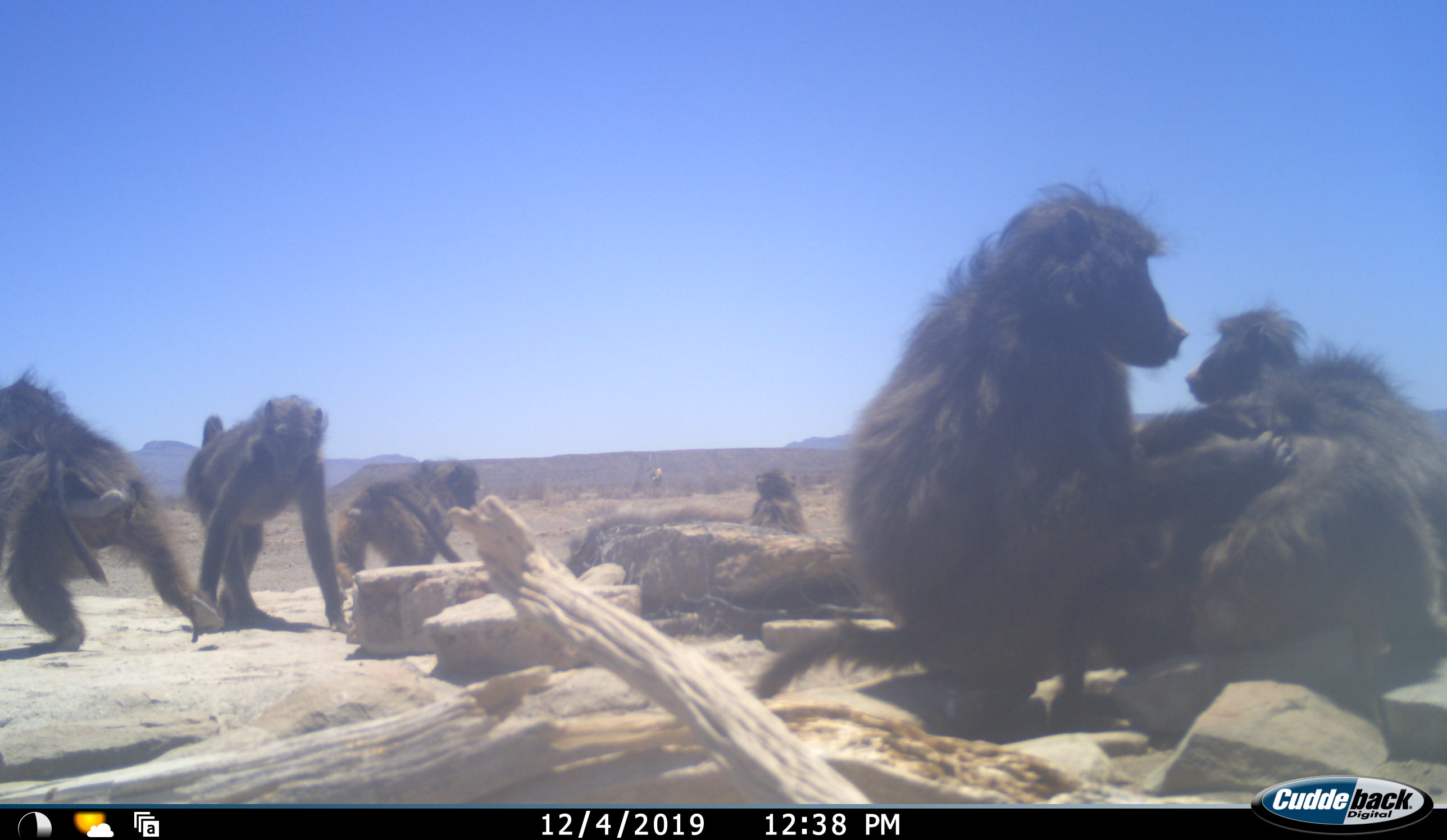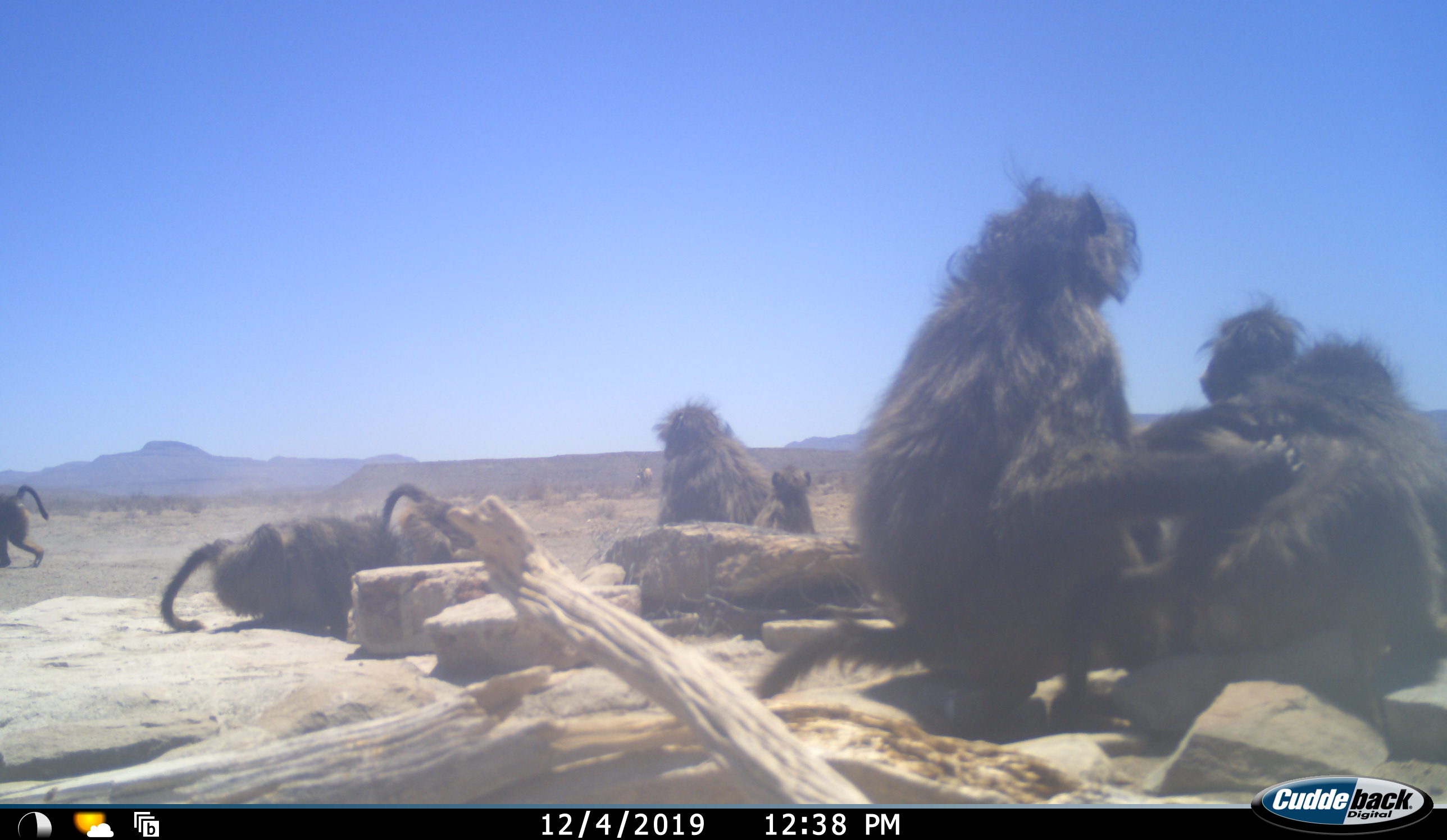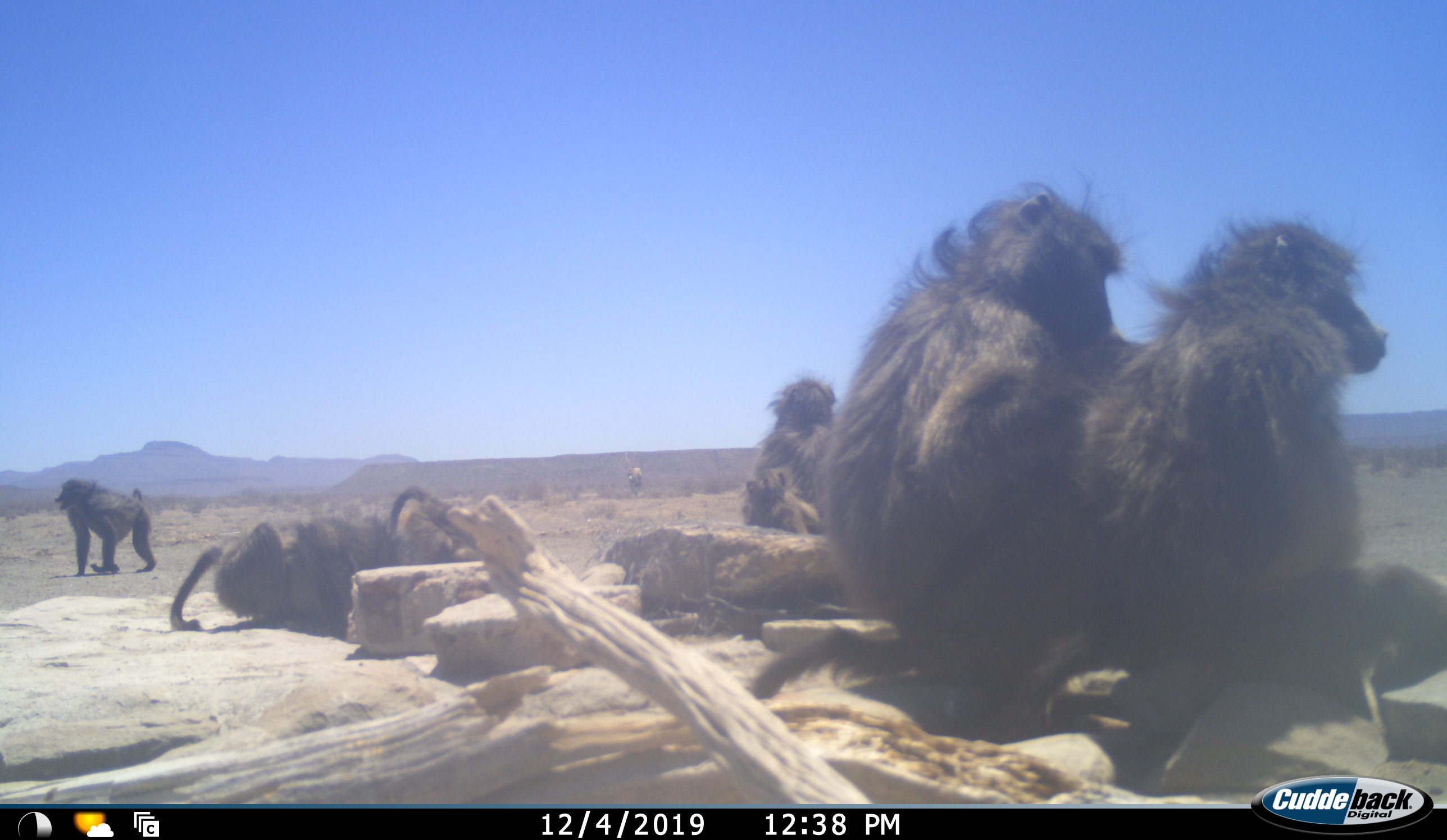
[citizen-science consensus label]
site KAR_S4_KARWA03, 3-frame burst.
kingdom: Animalia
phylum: Chordata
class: Mammalia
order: Primates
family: Cercopithecidae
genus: Papio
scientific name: Papio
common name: baboon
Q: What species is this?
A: Baboon (Papio).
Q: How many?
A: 8.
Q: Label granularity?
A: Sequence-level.